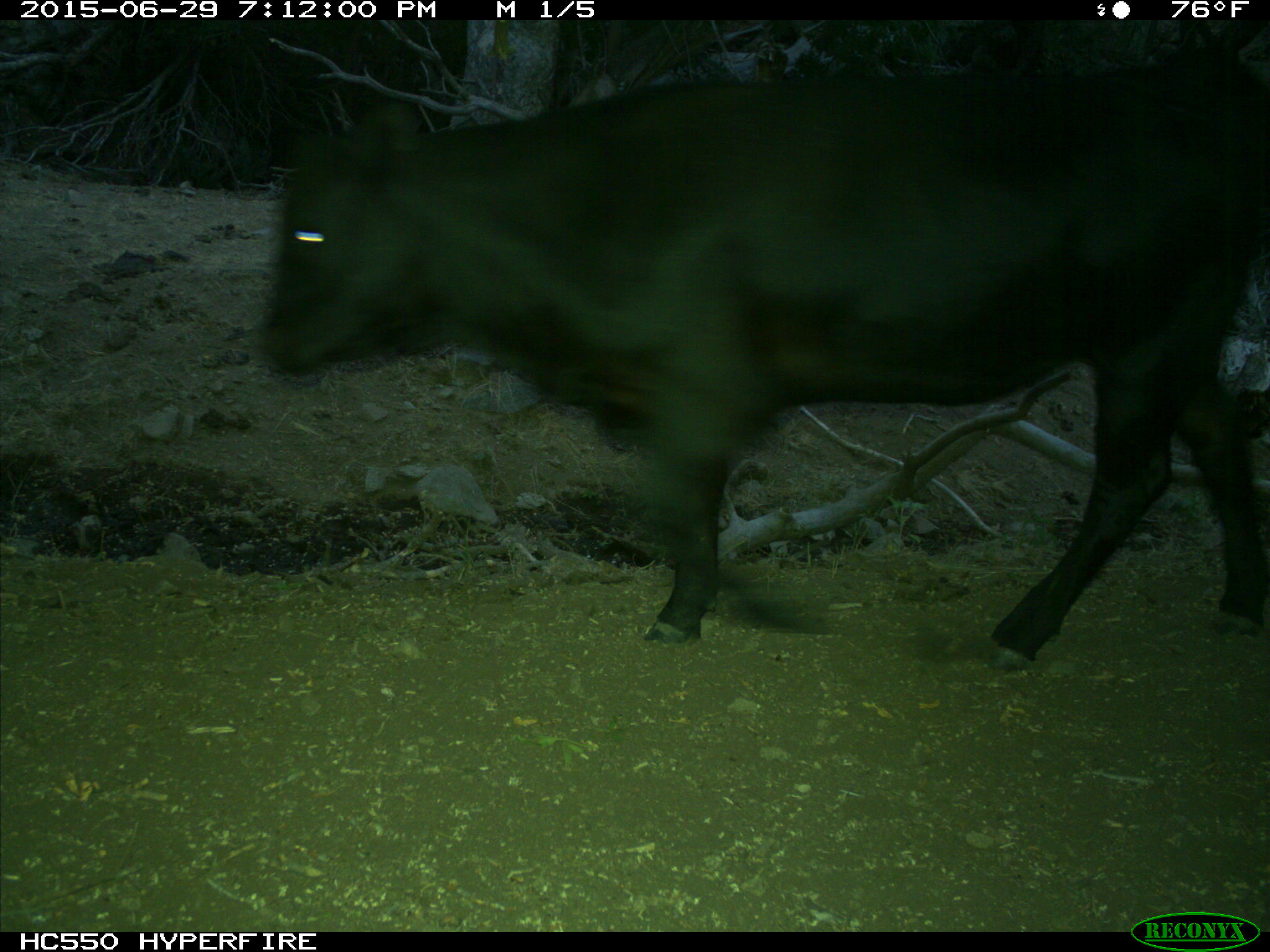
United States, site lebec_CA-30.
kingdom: Animalia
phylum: Chordata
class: Mammalia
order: Artiodactyla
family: Bovidae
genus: Bos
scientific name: Bos taurus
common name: domestic cow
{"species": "Bos taurus (domestic cow)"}